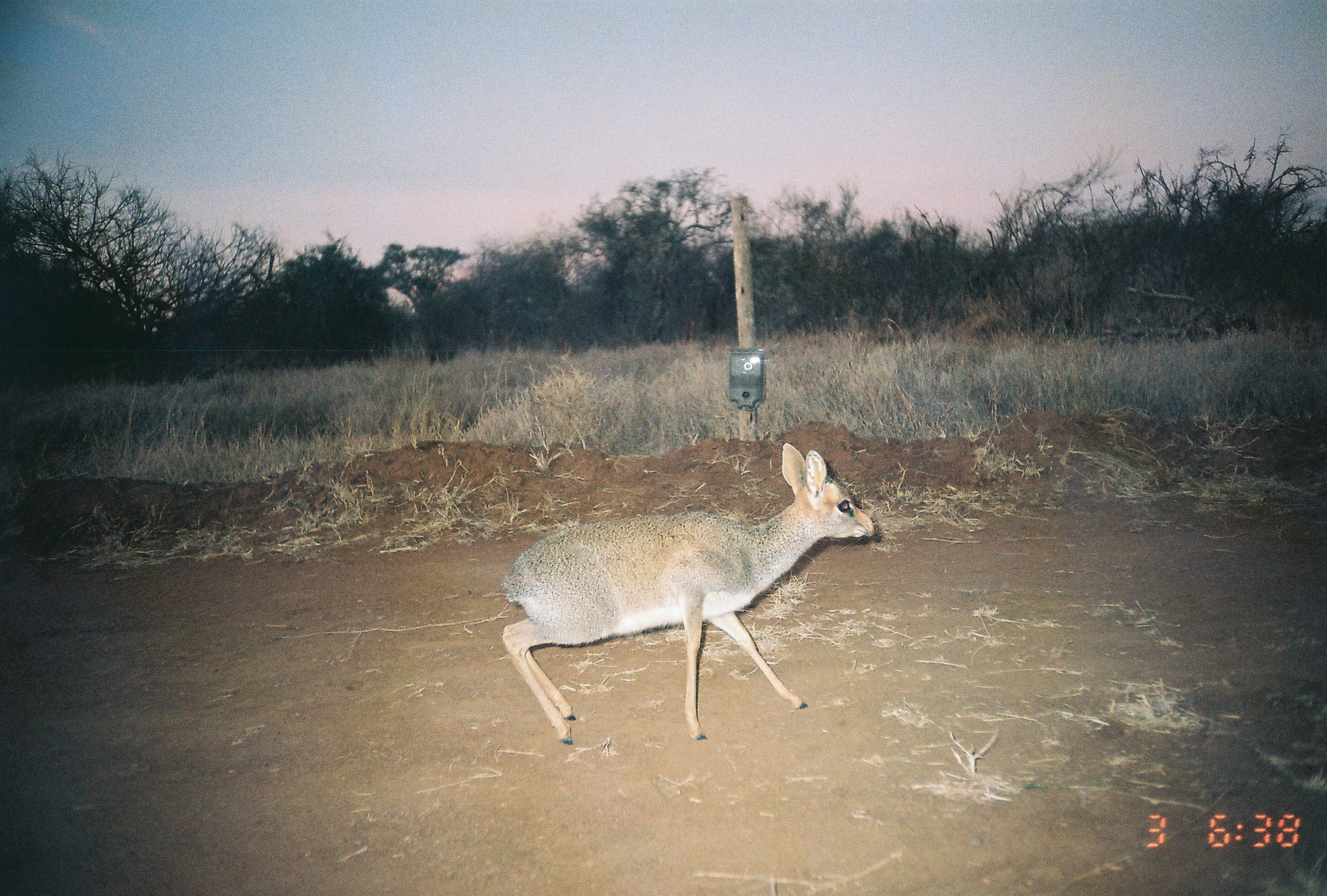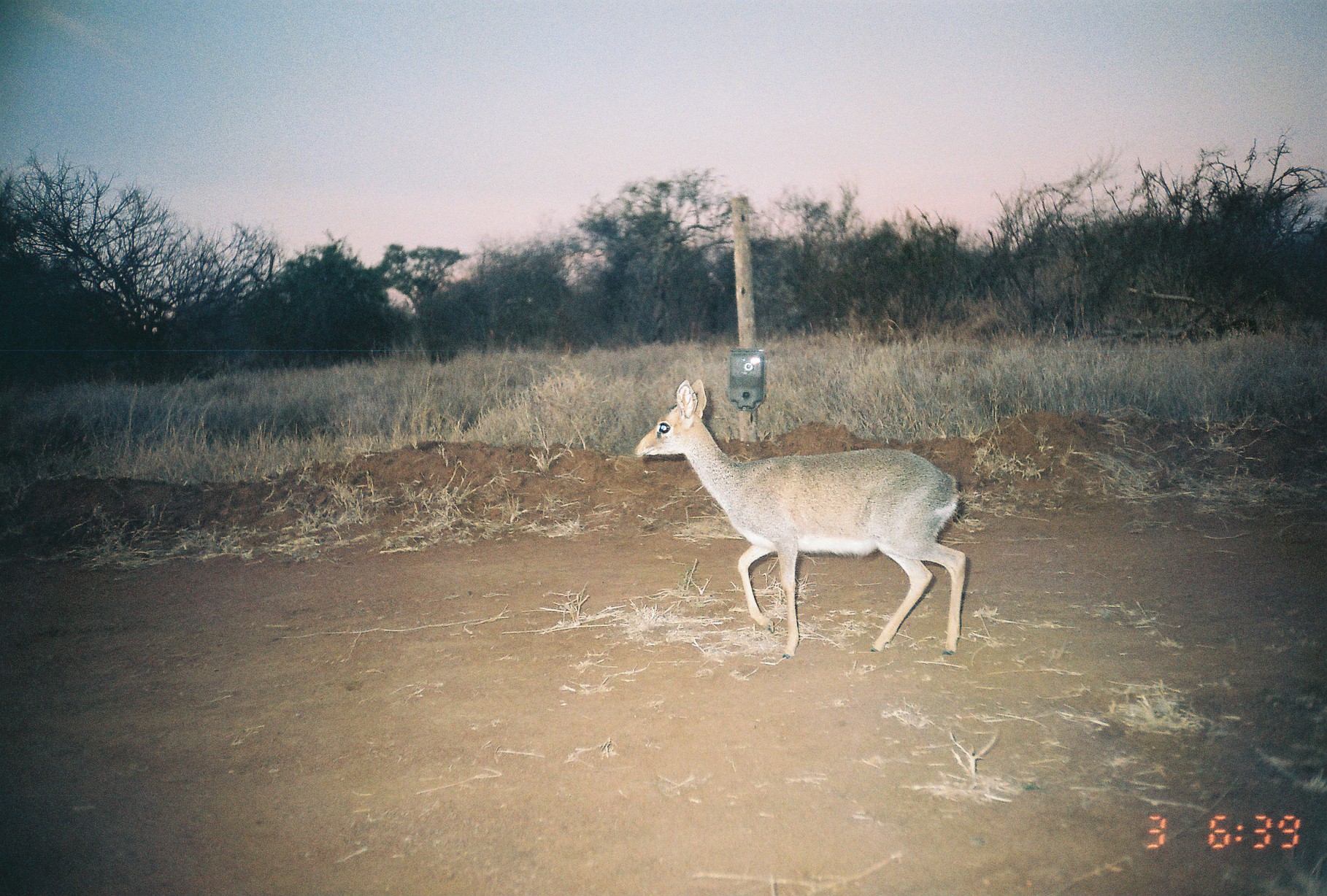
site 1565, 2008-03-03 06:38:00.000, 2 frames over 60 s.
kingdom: Animalia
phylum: Chordata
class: Mammalia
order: Artiodactyla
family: Bovidae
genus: Madoqua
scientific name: Madoqua guentheri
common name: günther's dik-dik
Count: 1.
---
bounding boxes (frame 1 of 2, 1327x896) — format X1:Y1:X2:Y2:
madoqua guentheri: 499:443:874:745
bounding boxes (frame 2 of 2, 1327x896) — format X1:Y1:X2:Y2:
madoqua guentheri: 634:379:966:660